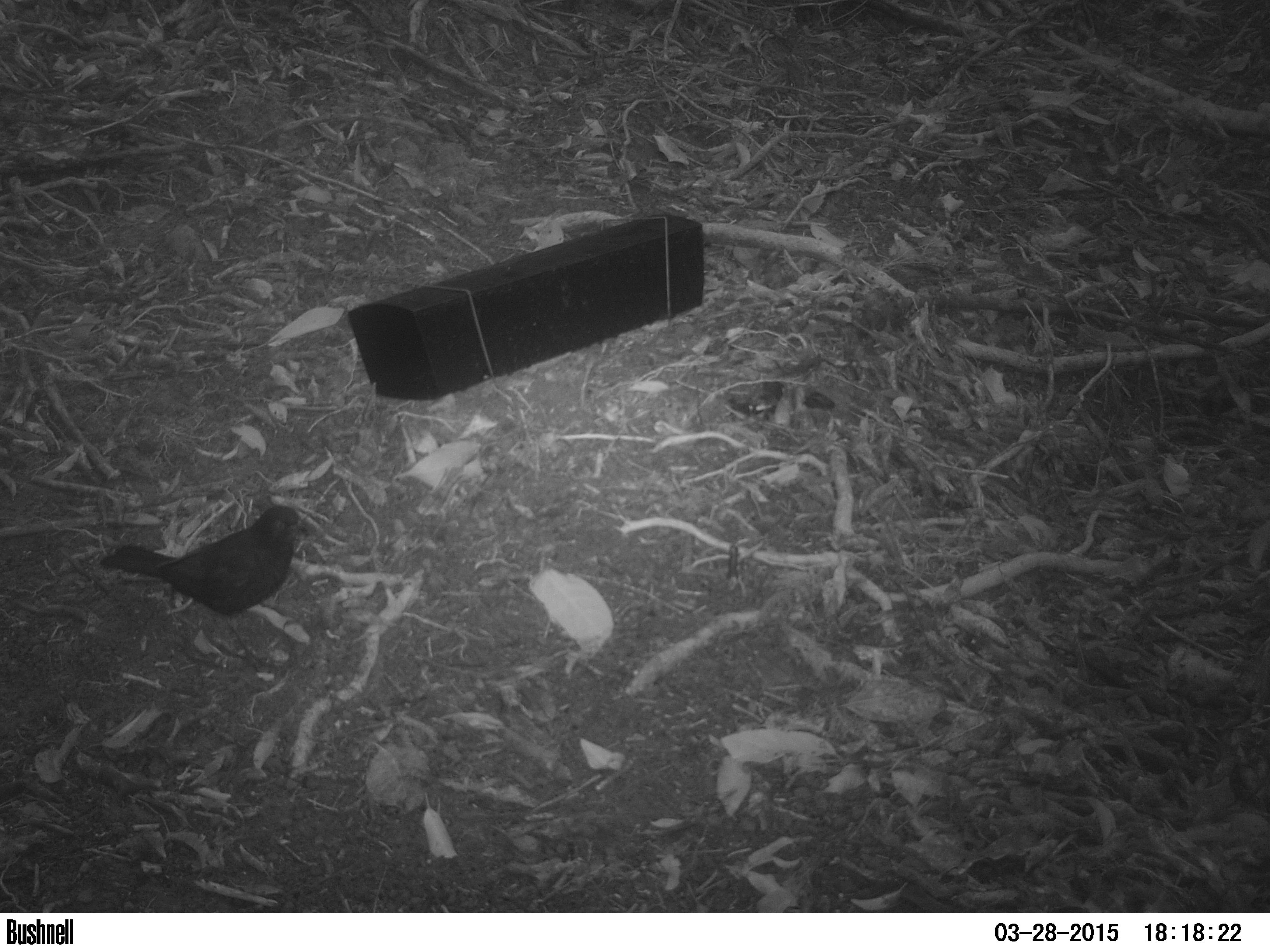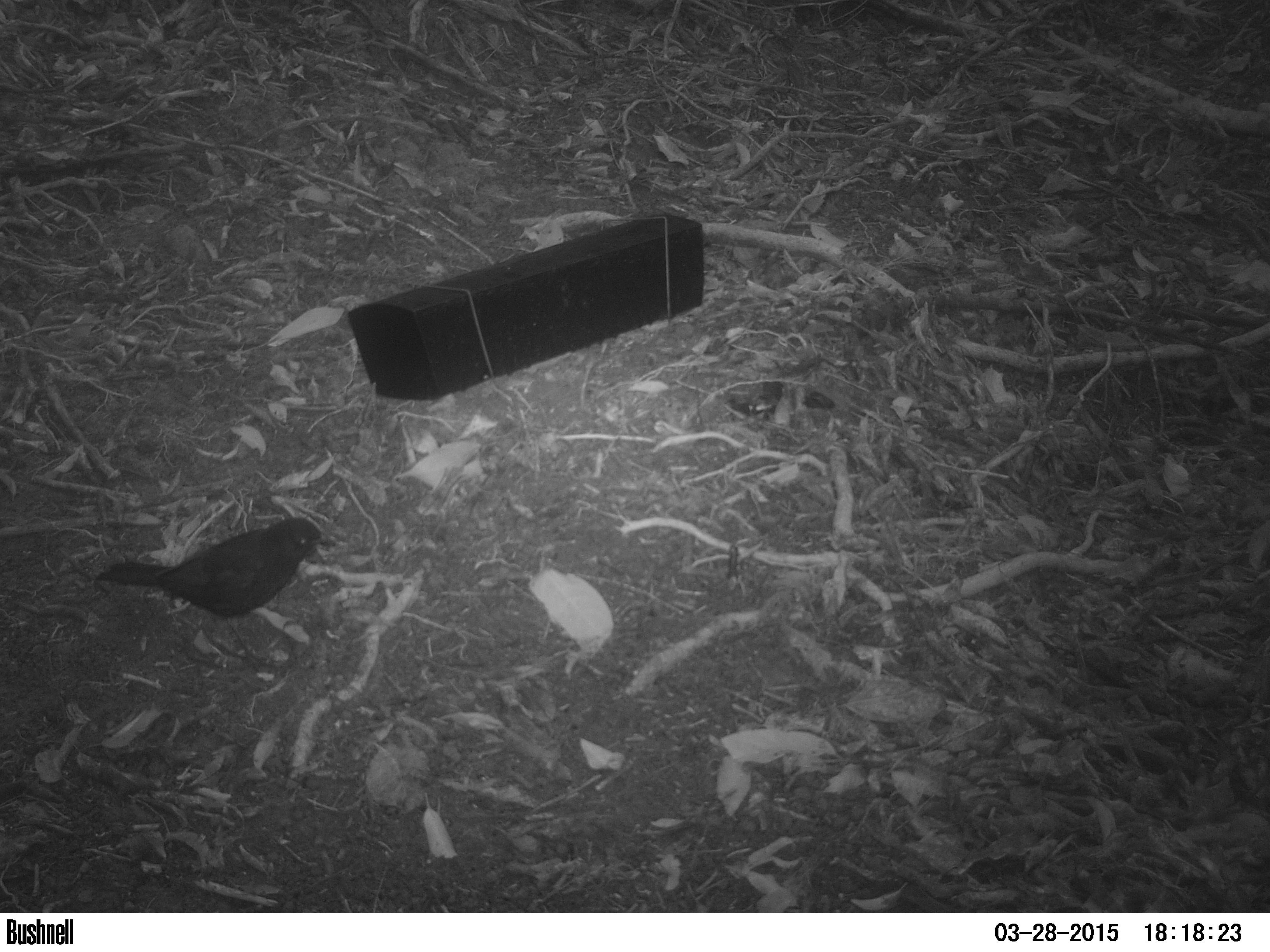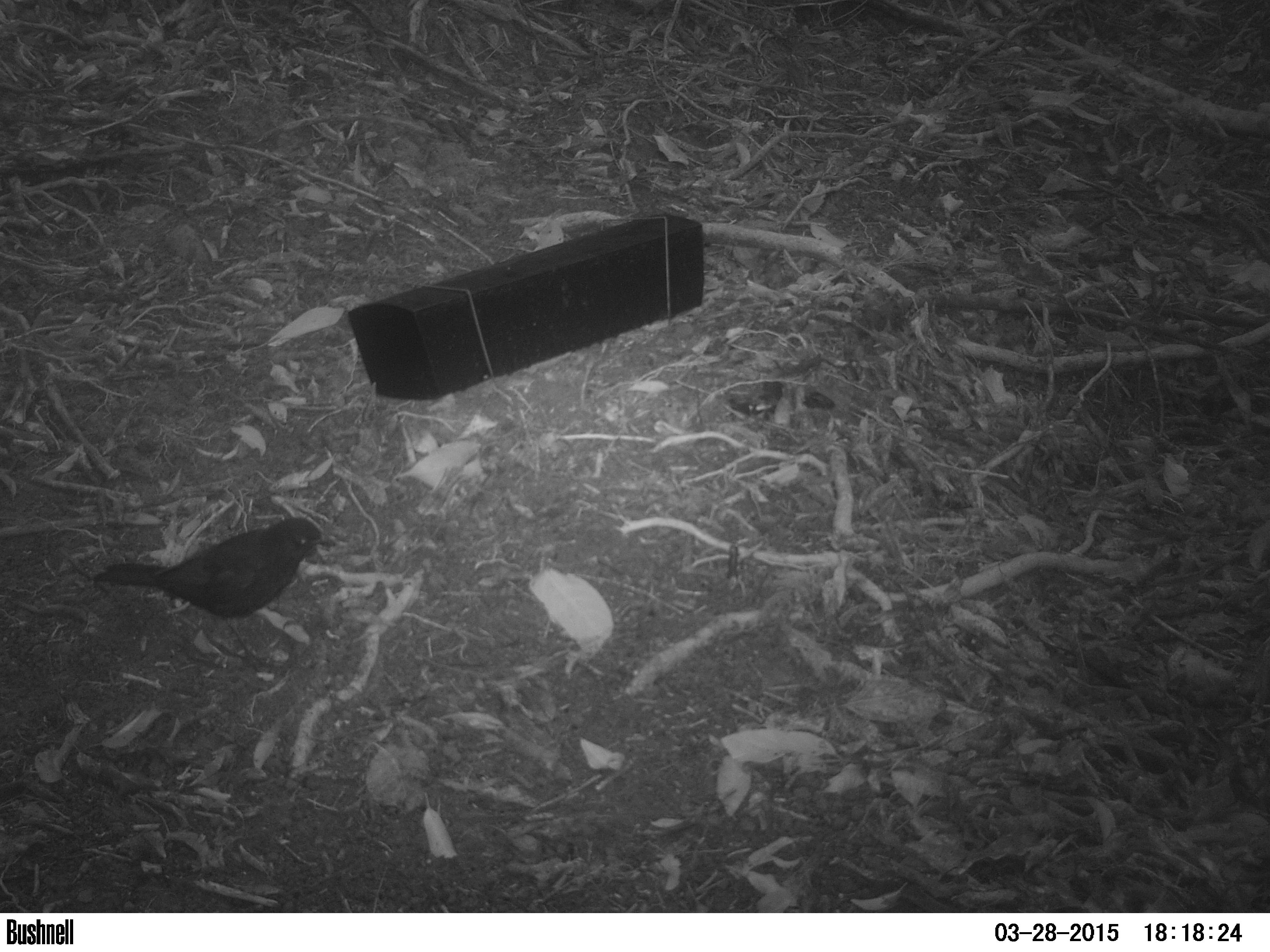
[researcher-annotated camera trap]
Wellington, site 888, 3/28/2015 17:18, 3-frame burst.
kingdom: Animalia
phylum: Chordata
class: Aves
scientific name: Aves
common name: bird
Bird (Aves).